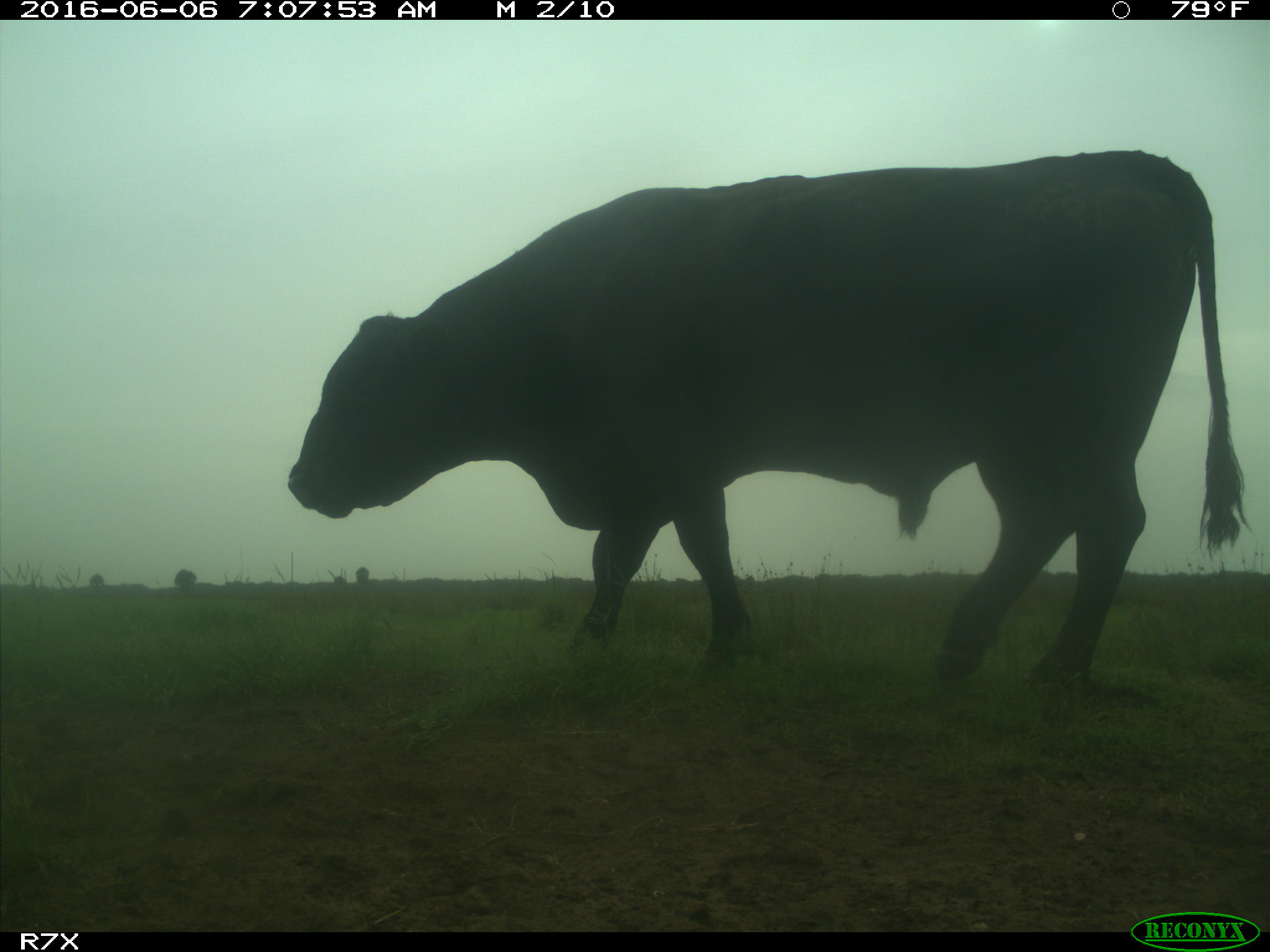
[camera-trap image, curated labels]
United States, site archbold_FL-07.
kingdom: Animalia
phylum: Chordata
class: Mammalia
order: Artiodactyla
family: Bovidae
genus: Bos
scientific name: Bos taurus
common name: domestic cow